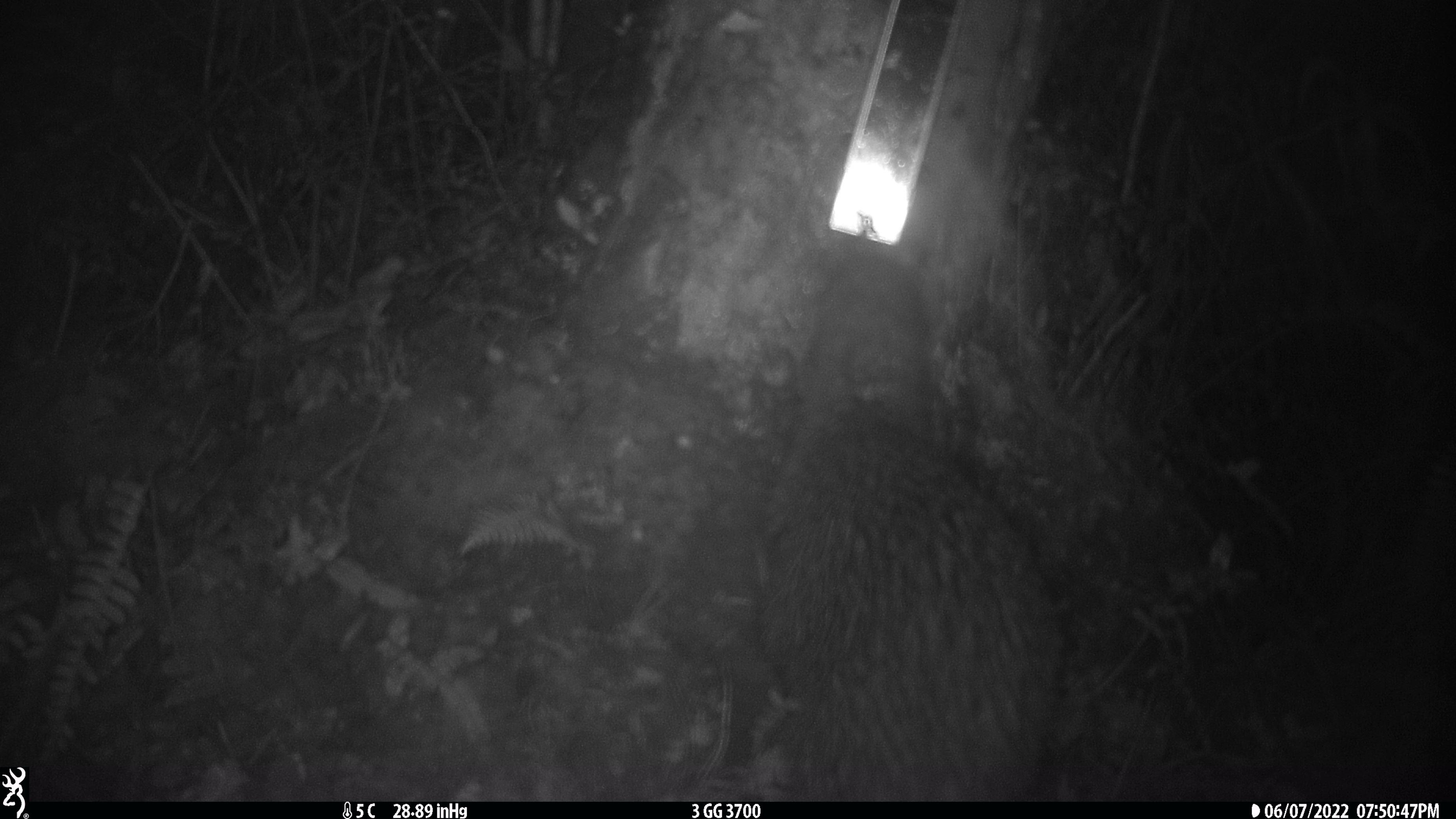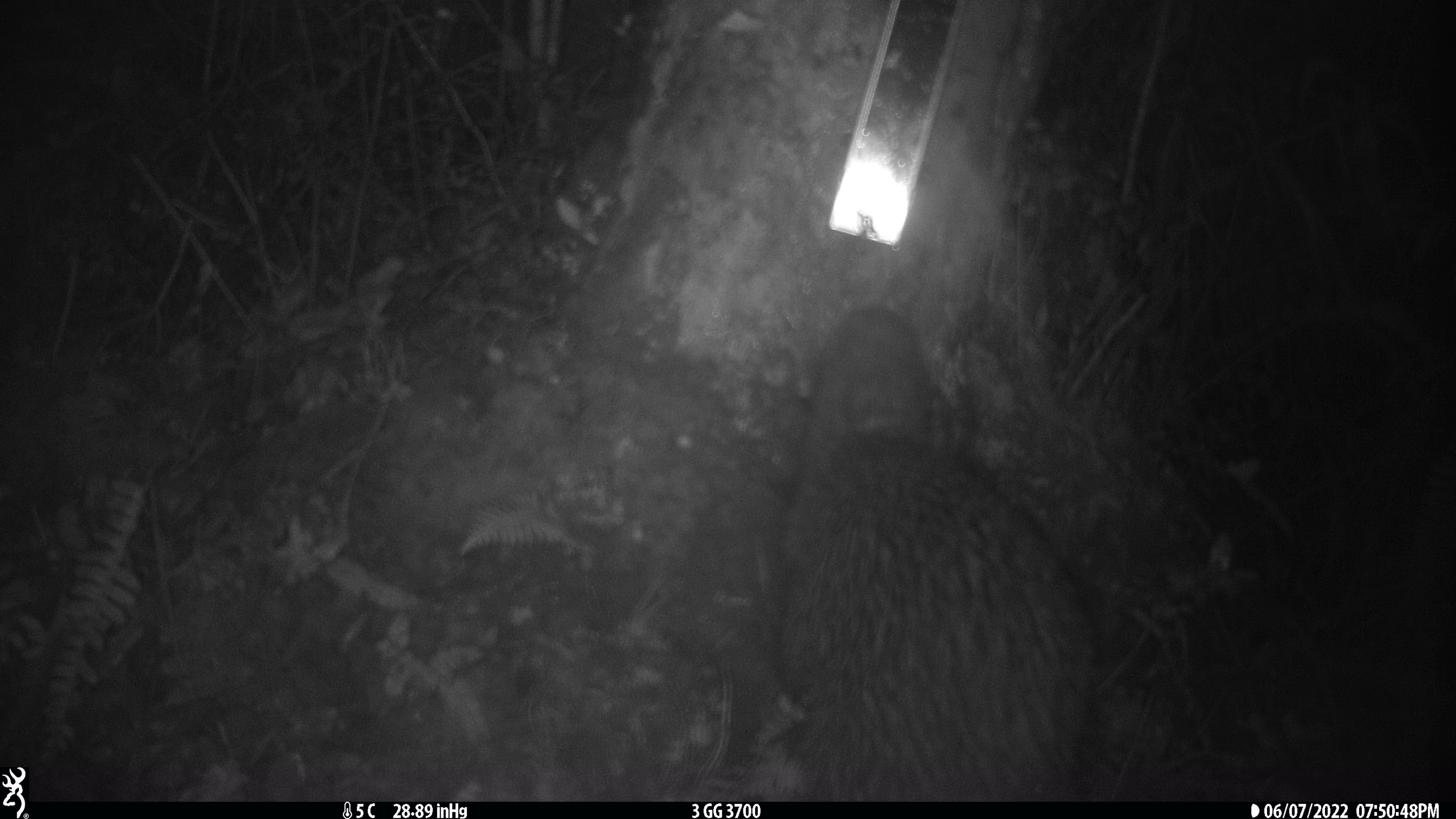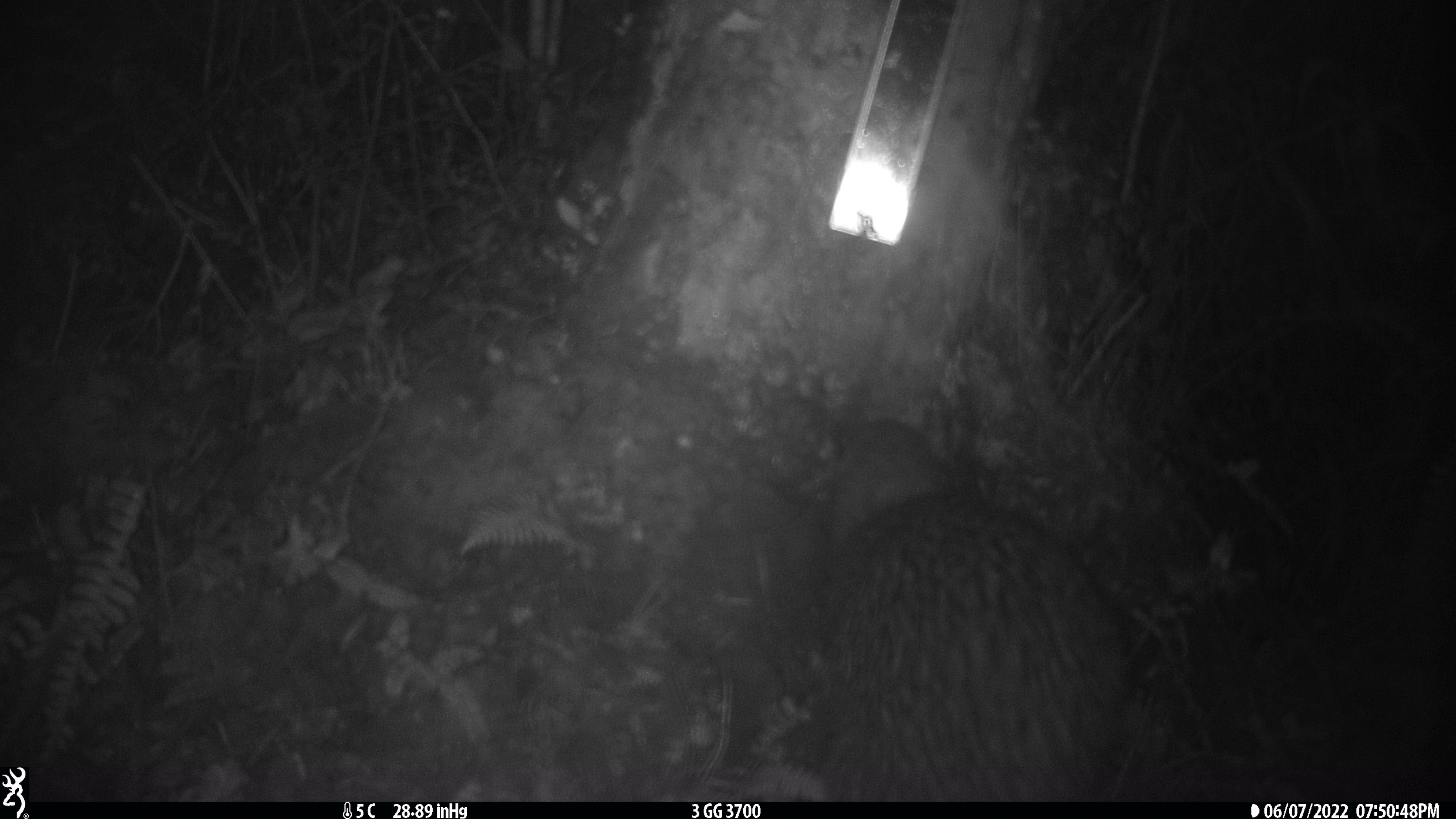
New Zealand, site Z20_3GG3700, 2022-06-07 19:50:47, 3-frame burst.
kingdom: Animalia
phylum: Chordata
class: Aves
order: Apterygiformes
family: Apterygidae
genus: Apteryx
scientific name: Apteryx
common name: kiwi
Kiwi (Apteryx).